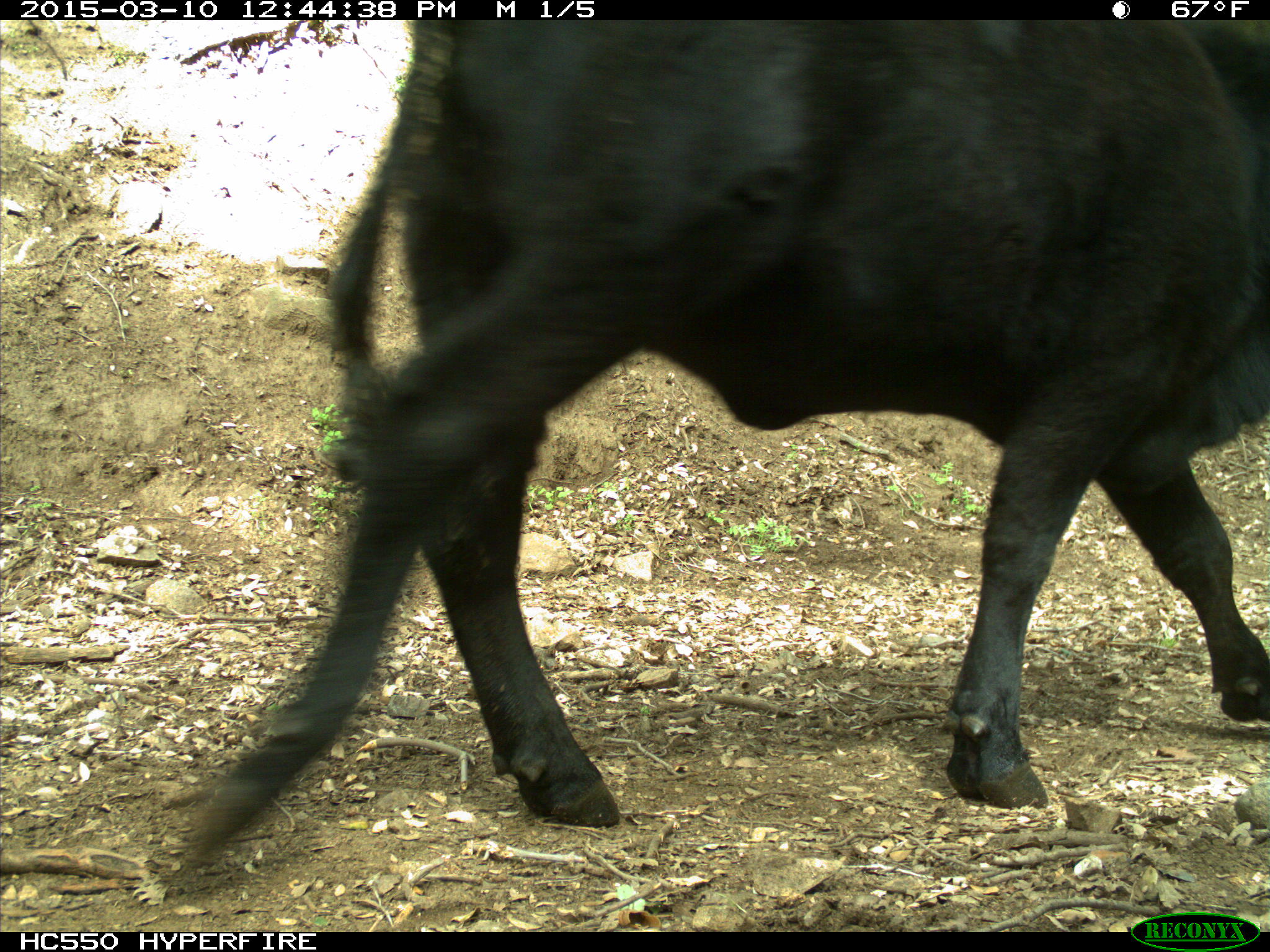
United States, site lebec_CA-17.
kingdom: Animalia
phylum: Chordata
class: Mammalia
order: Artiodactyla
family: Bovidae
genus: Bos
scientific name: Bos taurus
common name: domestic cow